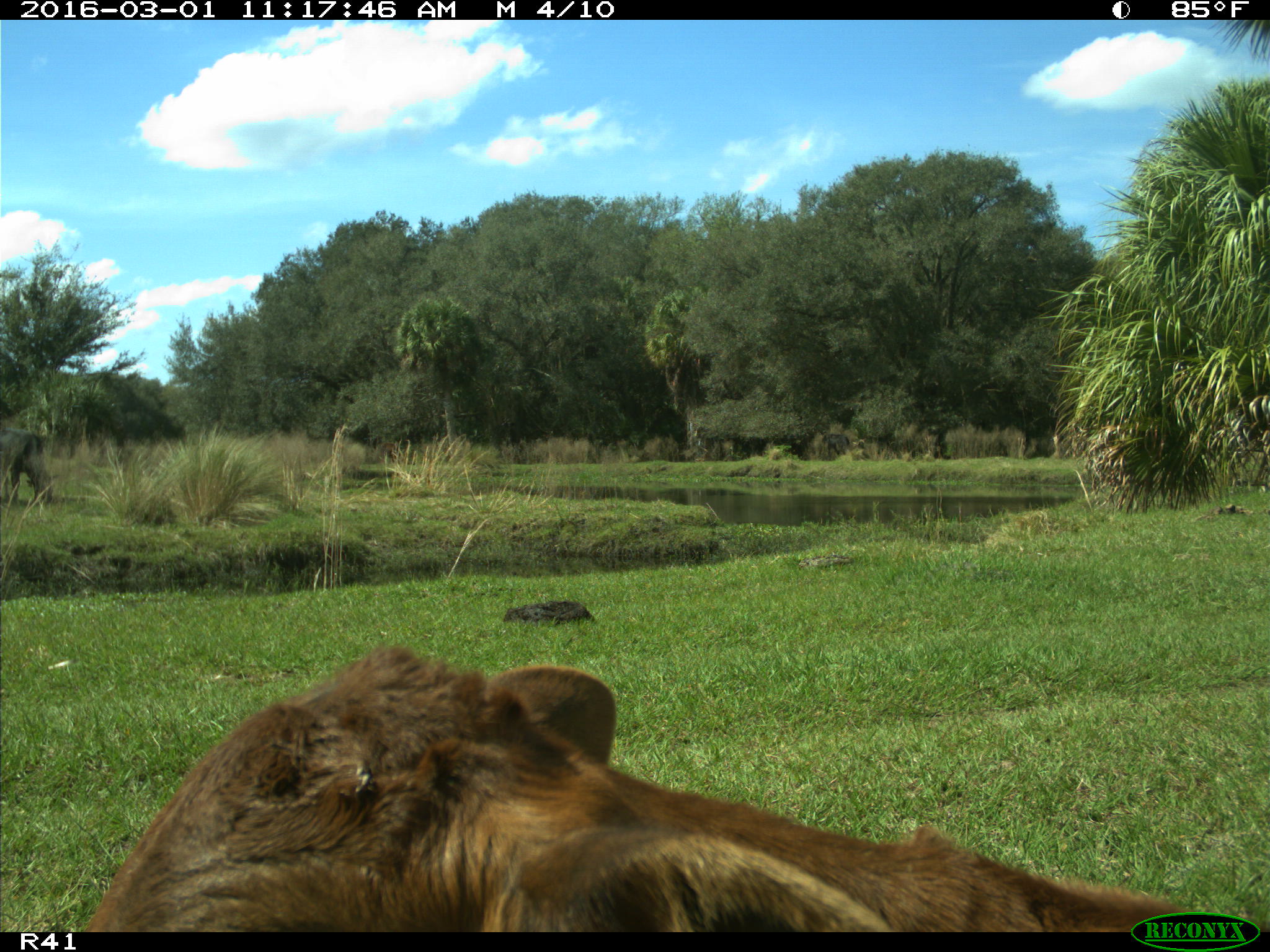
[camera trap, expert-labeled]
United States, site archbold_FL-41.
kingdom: Animalia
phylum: Chordata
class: Mammalia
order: Artiodactyla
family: Bovidae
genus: Bos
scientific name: Bos taurus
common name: domestic cow